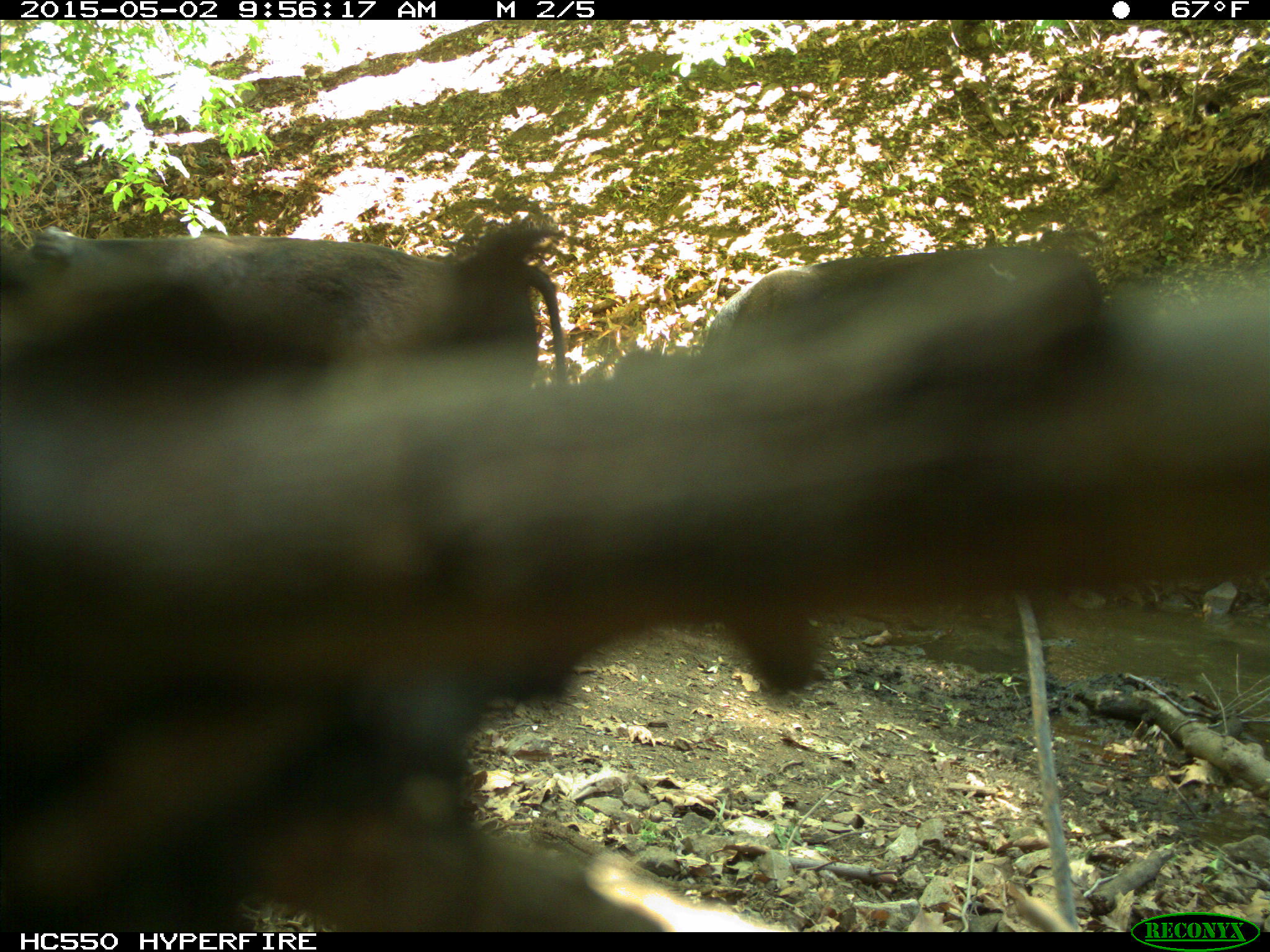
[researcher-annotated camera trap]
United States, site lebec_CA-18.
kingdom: Animalia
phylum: Chordata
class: Mammalia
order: Artiodactyla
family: Bovidae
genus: Bos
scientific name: Bos taurus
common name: domestic cow